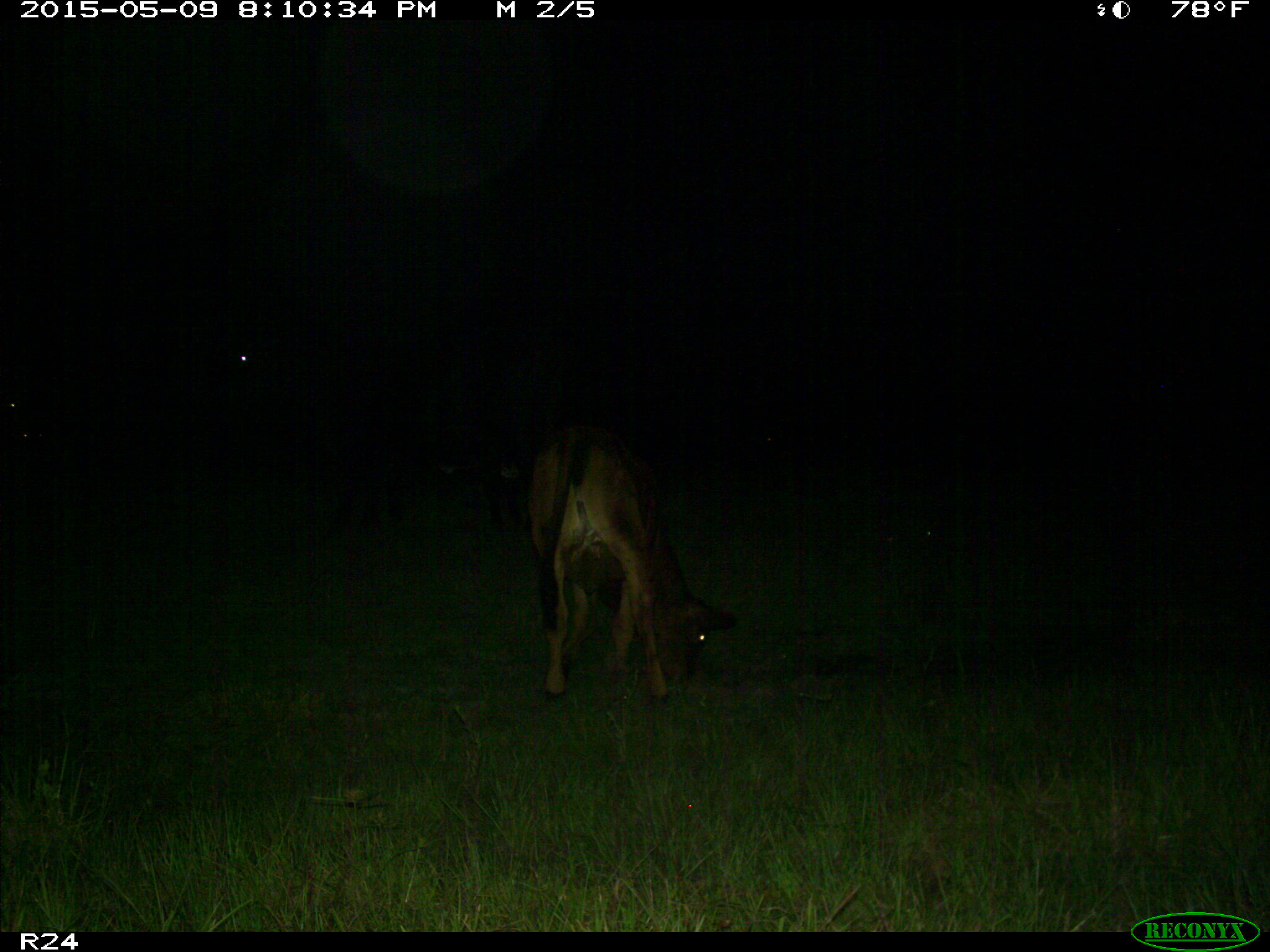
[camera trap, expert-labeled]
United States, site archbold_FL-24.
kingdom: Animalia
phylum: Chordata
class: Mammalia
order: Artiodactyla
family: Bovidae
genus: Bos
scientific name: Bos taurus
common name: domestic cow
Bos taurus (domestic cow).